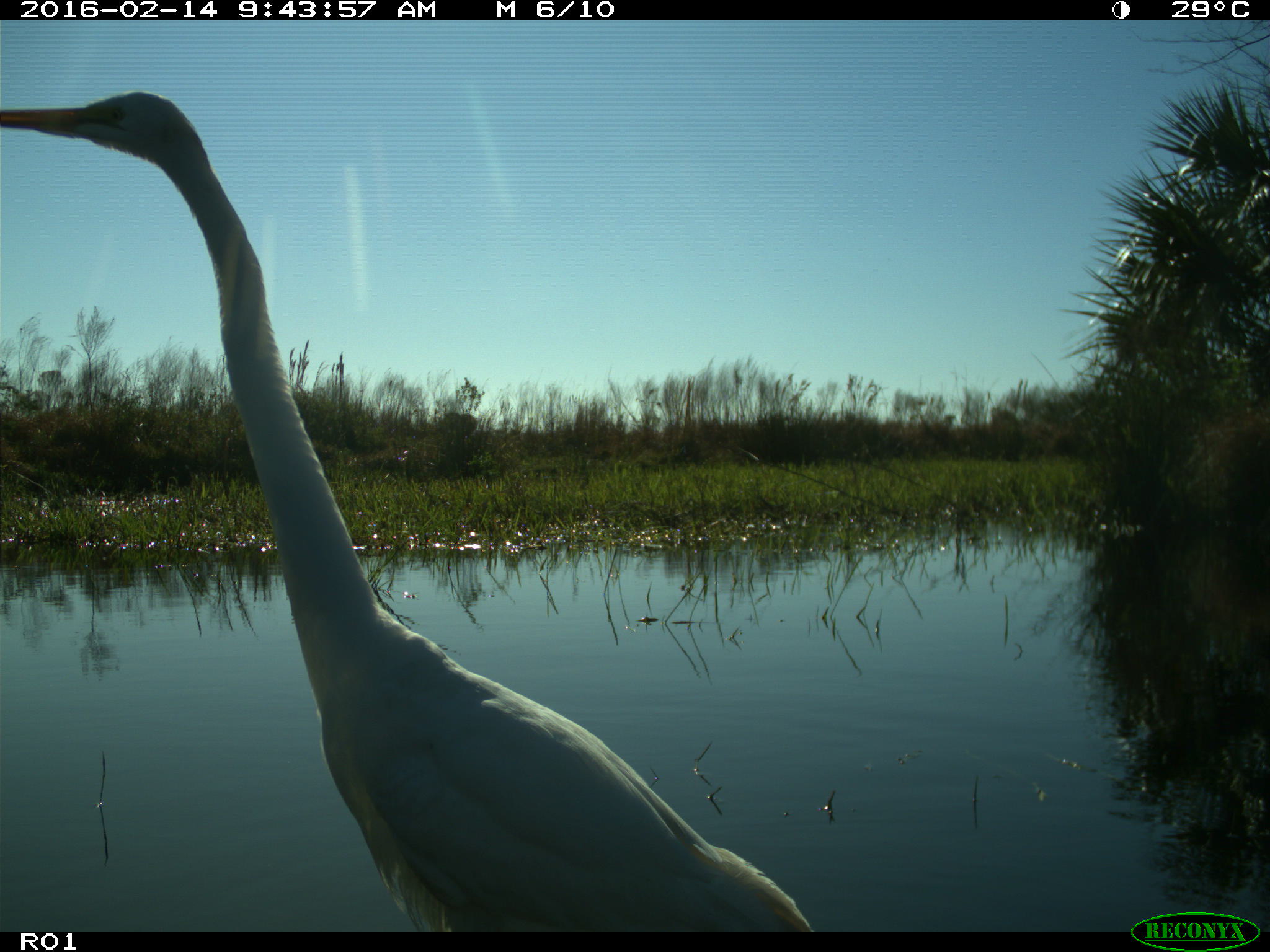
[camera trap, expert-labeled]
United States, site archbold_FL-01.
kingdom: Animalia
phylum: Chordata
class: Aves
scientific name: Aves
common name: birds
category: unidentified bird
Unidentified bird (birds) (Aves).